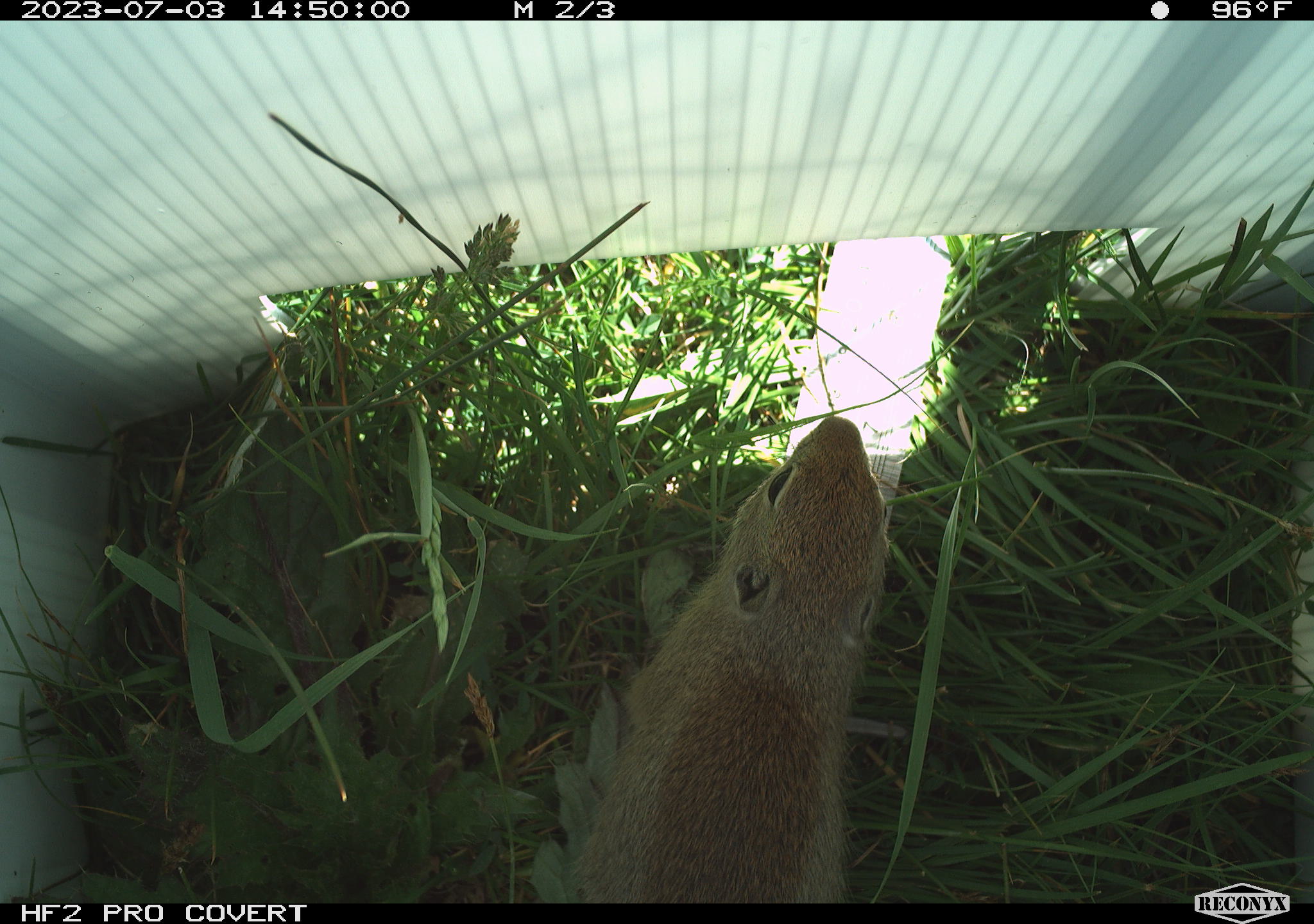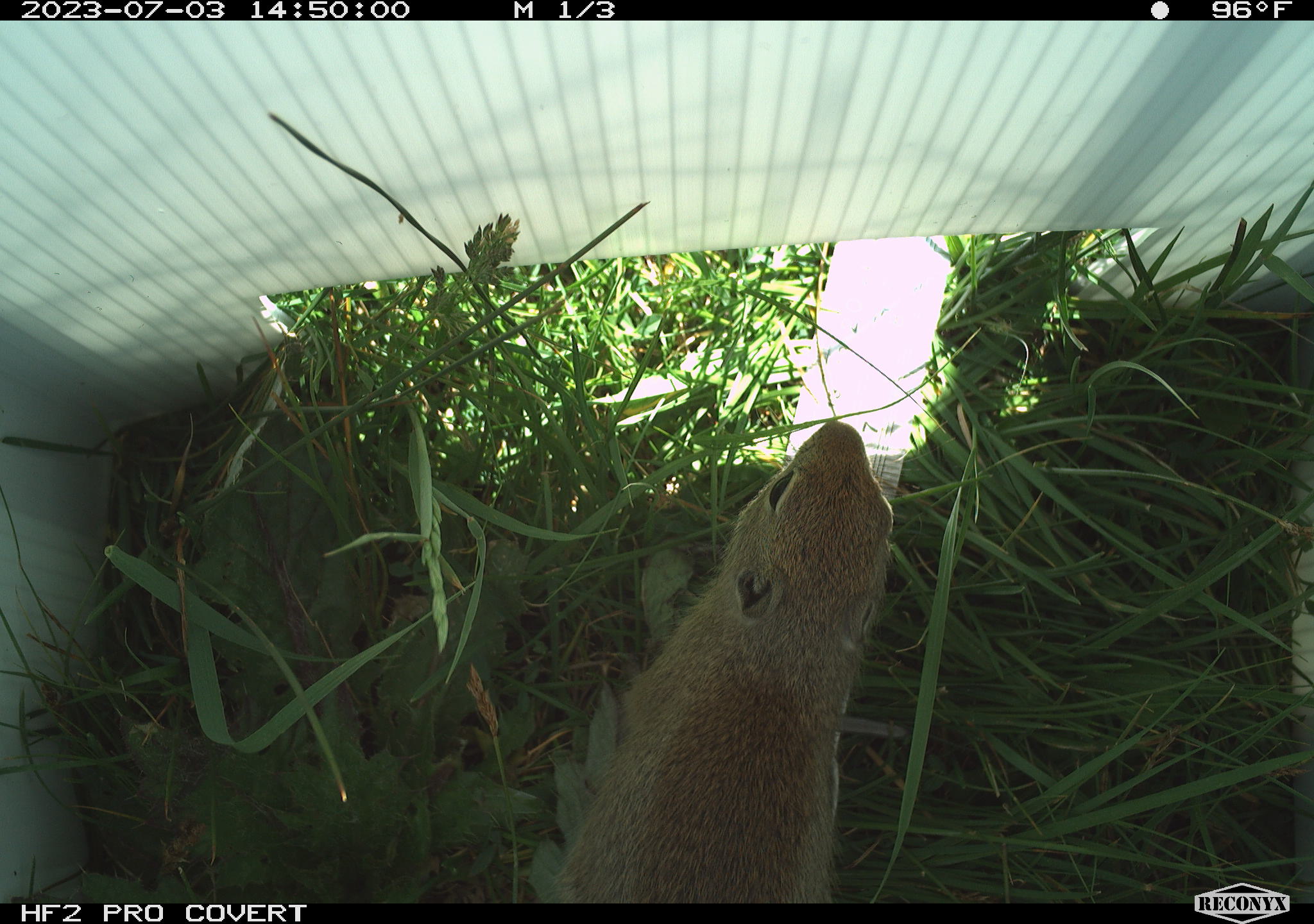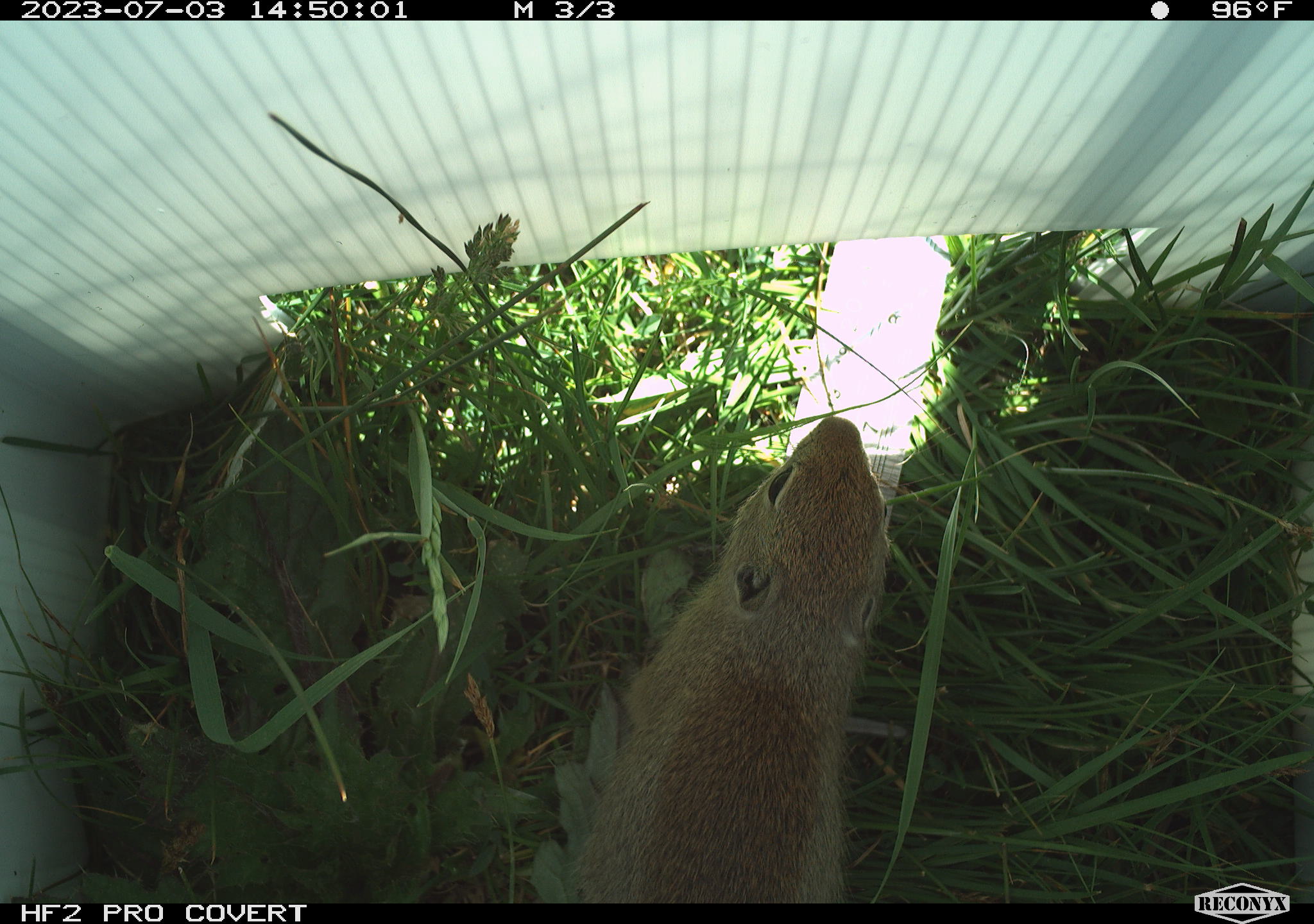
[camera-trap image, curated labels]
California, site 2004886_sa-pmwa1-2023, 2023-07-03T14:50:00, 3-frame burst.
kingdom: Animalia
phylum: Chordata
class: Mammalia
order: Rodentia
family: Sciuridae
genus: Urocitellus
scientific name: Urocitellus beldingi beldingi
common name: belding's ground squirrel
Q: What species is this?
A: Belding's ground squirrel (Urocitellus beldingi beldingi).